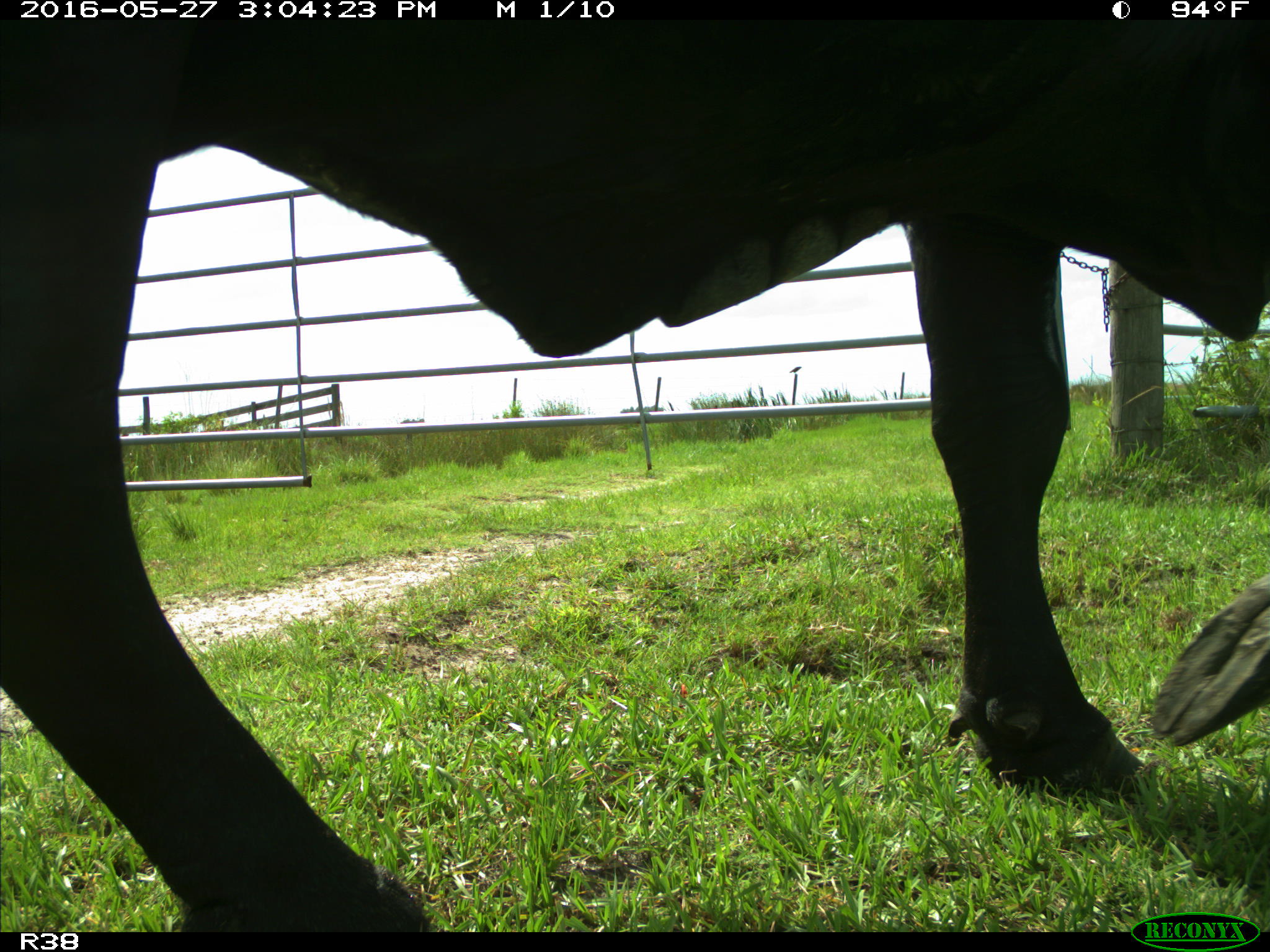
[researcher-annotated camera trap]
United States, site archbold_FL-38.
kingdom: Animalia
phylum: Chordata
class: Mammalia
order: Artiodactyla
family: Bovidae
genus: Bos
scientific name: Bos taurus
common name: domestic cow